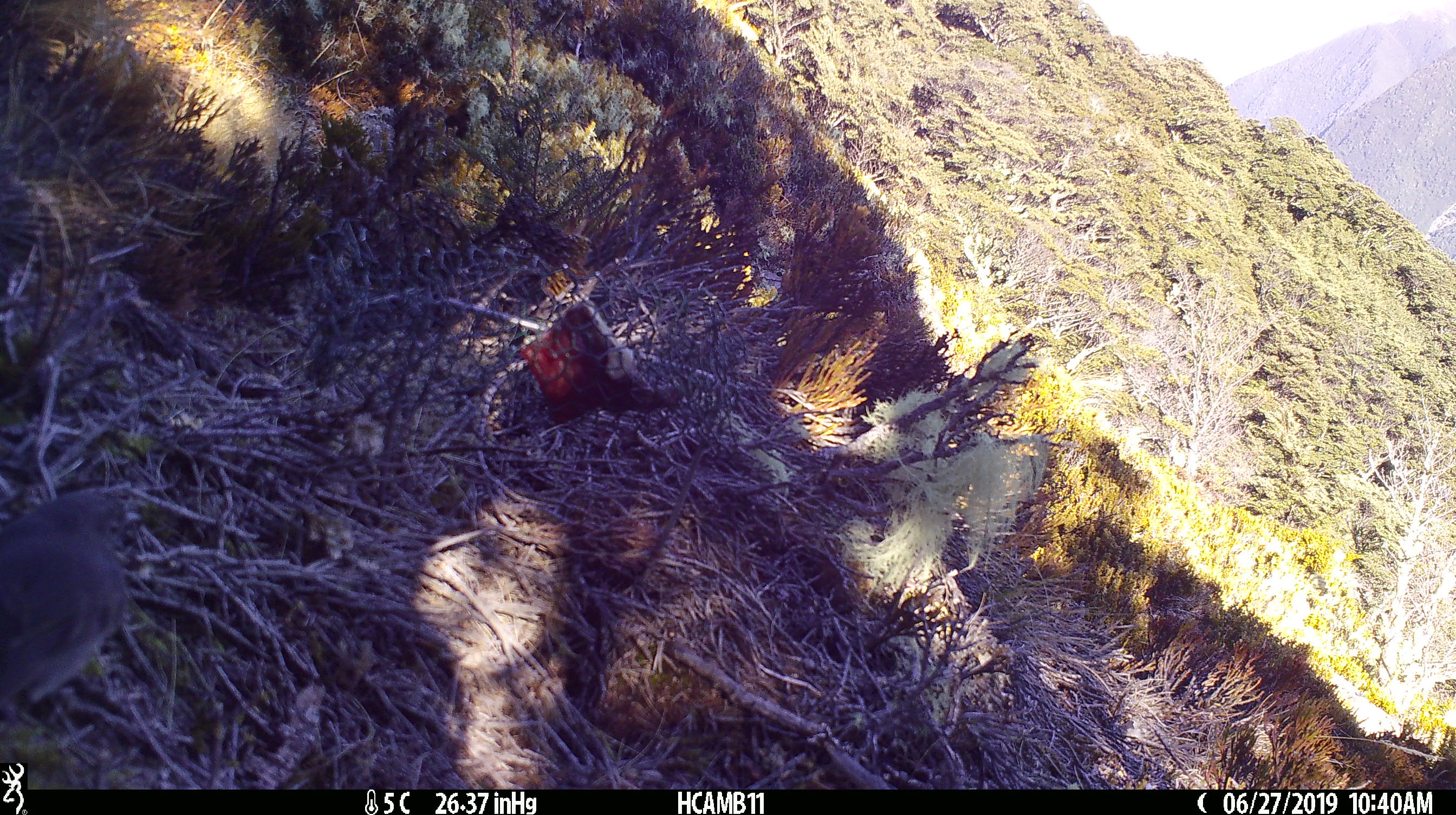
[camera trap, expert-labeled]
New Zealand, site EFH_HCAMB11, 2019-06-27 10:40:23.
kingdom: Animalia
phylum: Chordata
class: Aves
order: Passeriformes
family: Petroicidae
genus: Petroica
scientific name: Petroica australis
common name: new zealand robin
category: robin